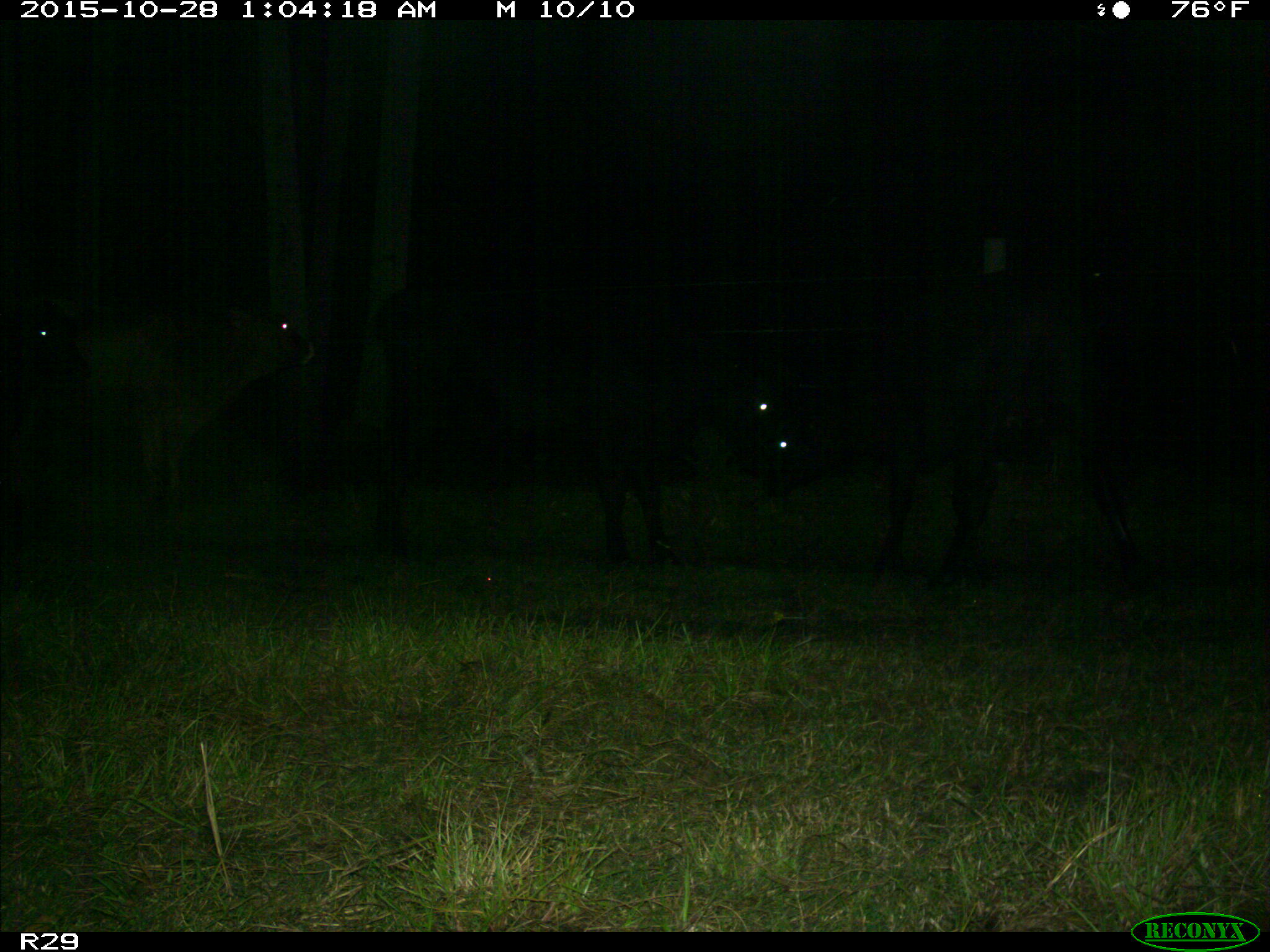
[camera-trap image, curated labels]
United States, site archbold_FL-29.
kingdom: Animalia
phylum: Chordata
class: Mammalia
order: Artiodactyla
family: Bovidae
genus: Bos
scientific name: Bos taurus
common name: domestic cow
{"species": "Bos taurus (domestic cow)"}